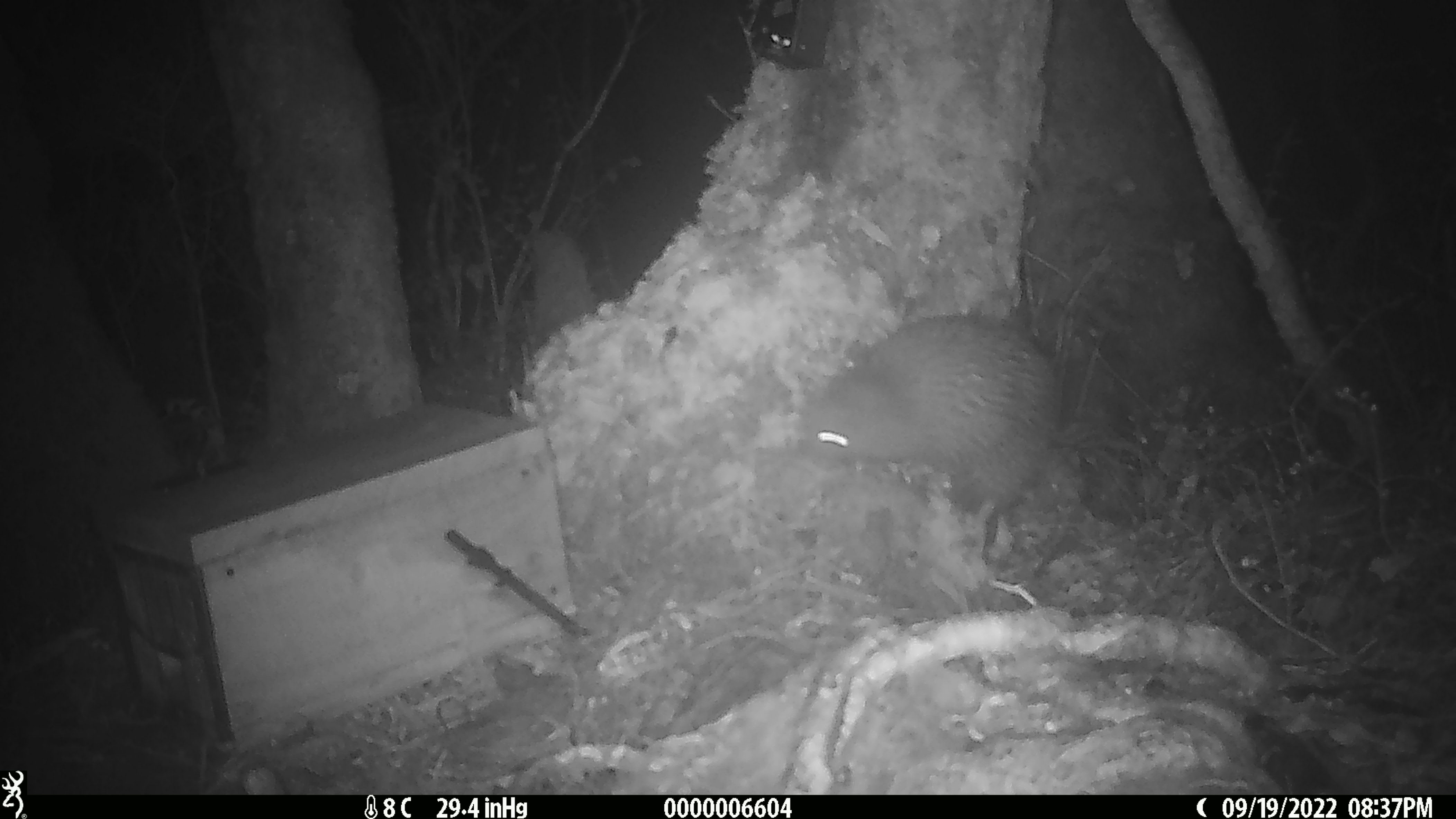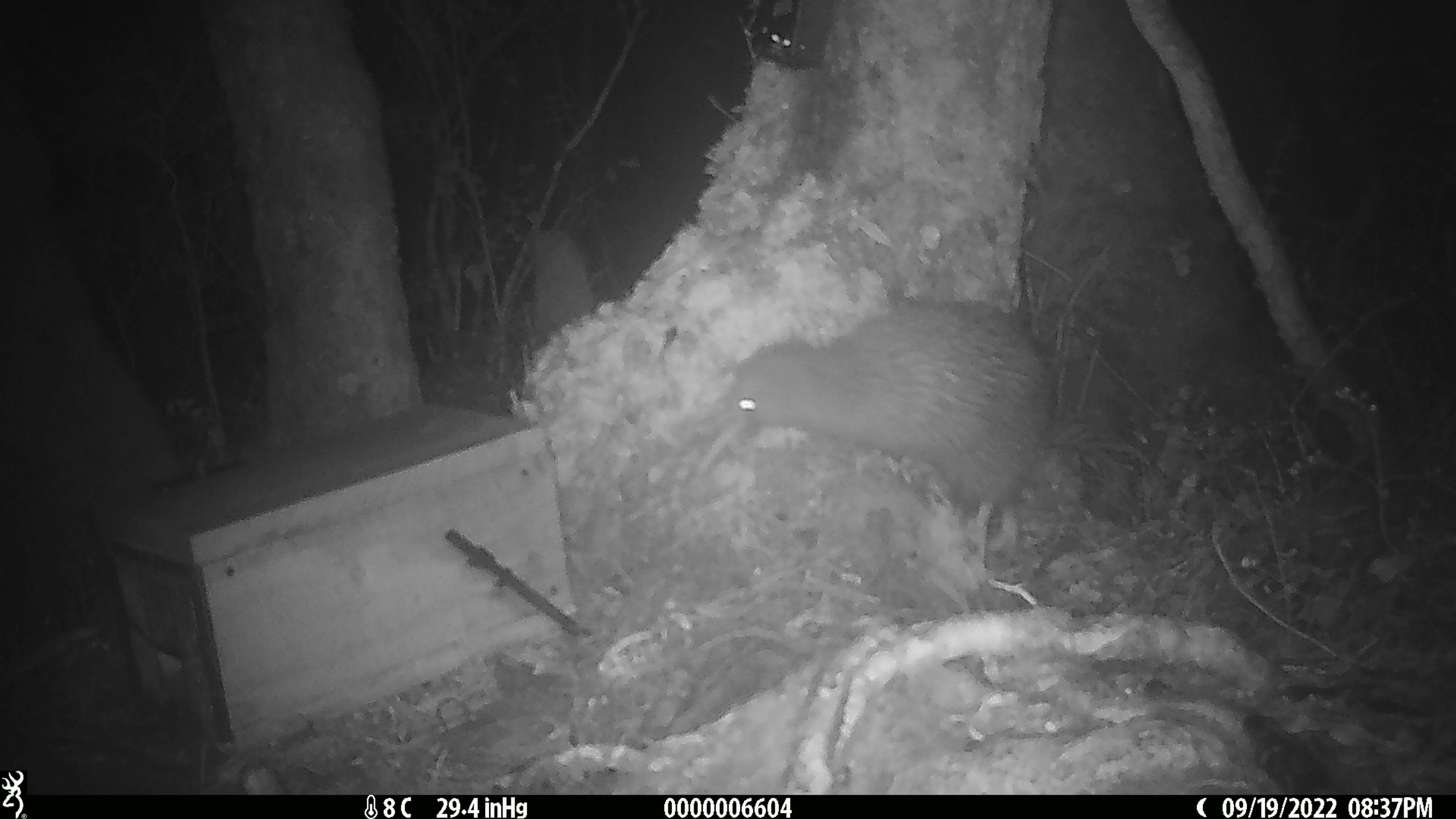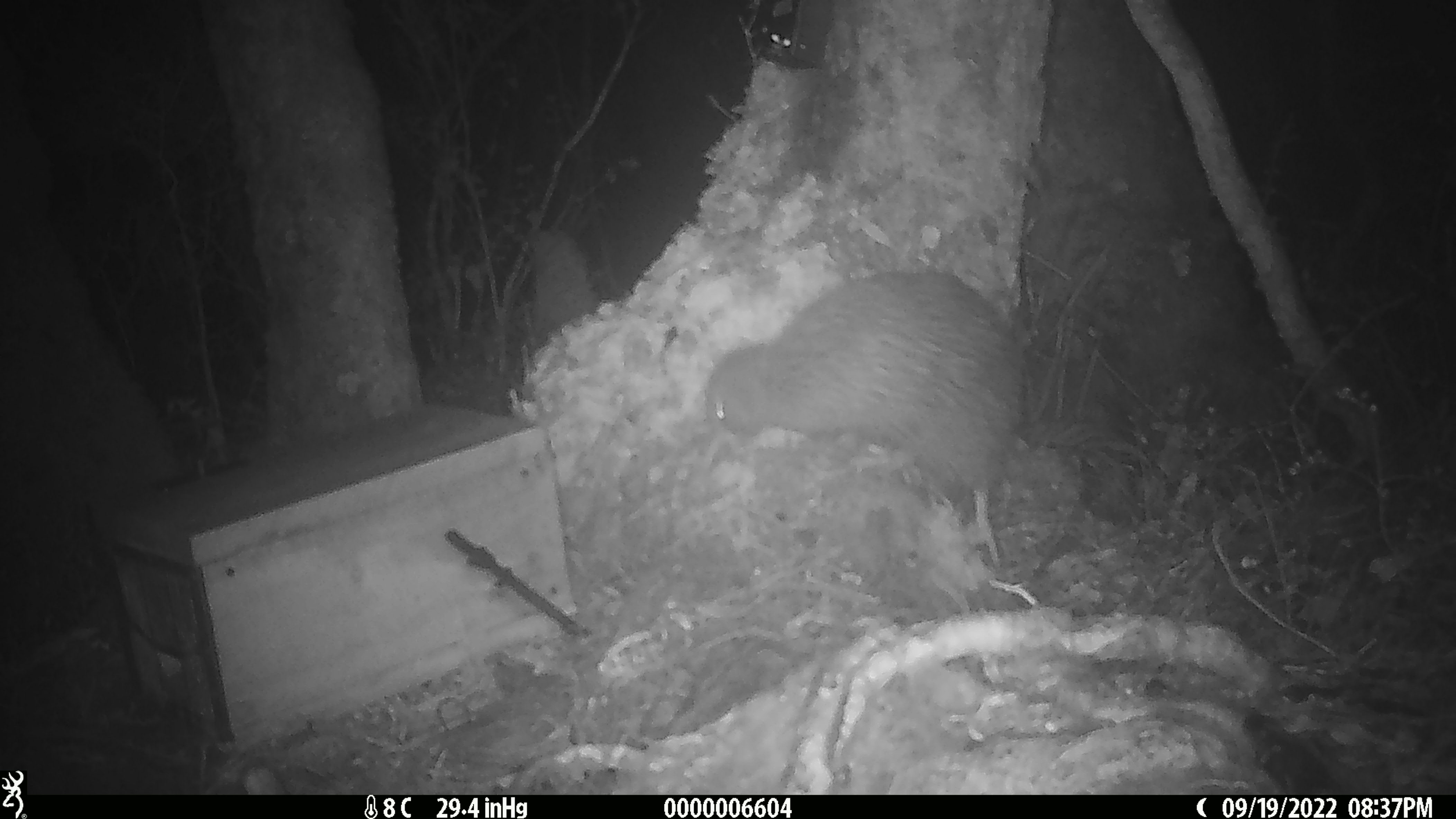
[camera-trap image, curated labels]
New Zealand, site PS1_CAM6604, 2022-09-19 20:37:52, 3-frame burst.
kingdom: Animalia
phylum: Chordata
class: Aves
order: Apterygiformes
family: Apterygidae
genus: Apteryx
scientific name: Apteryx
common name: kiwi